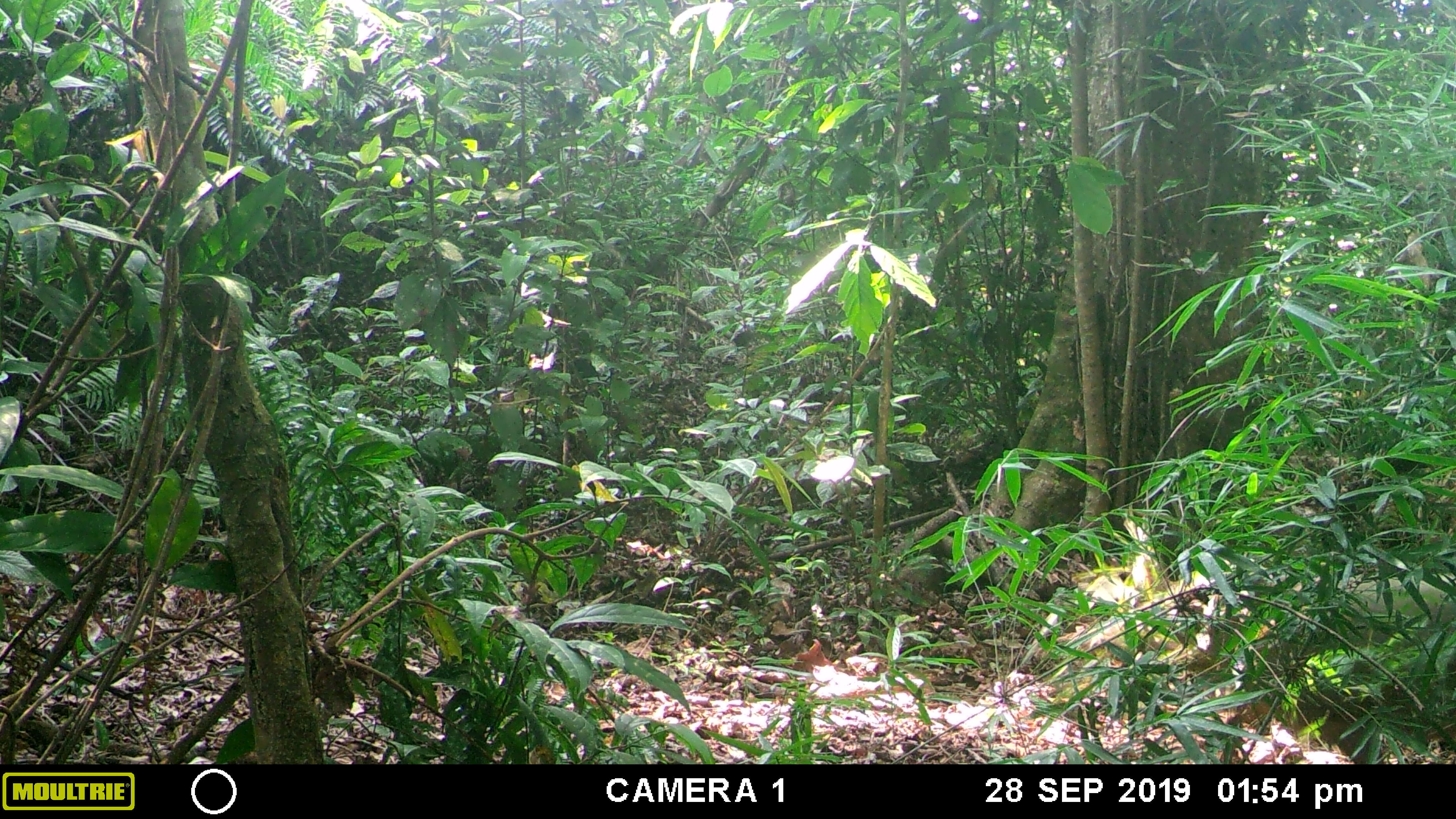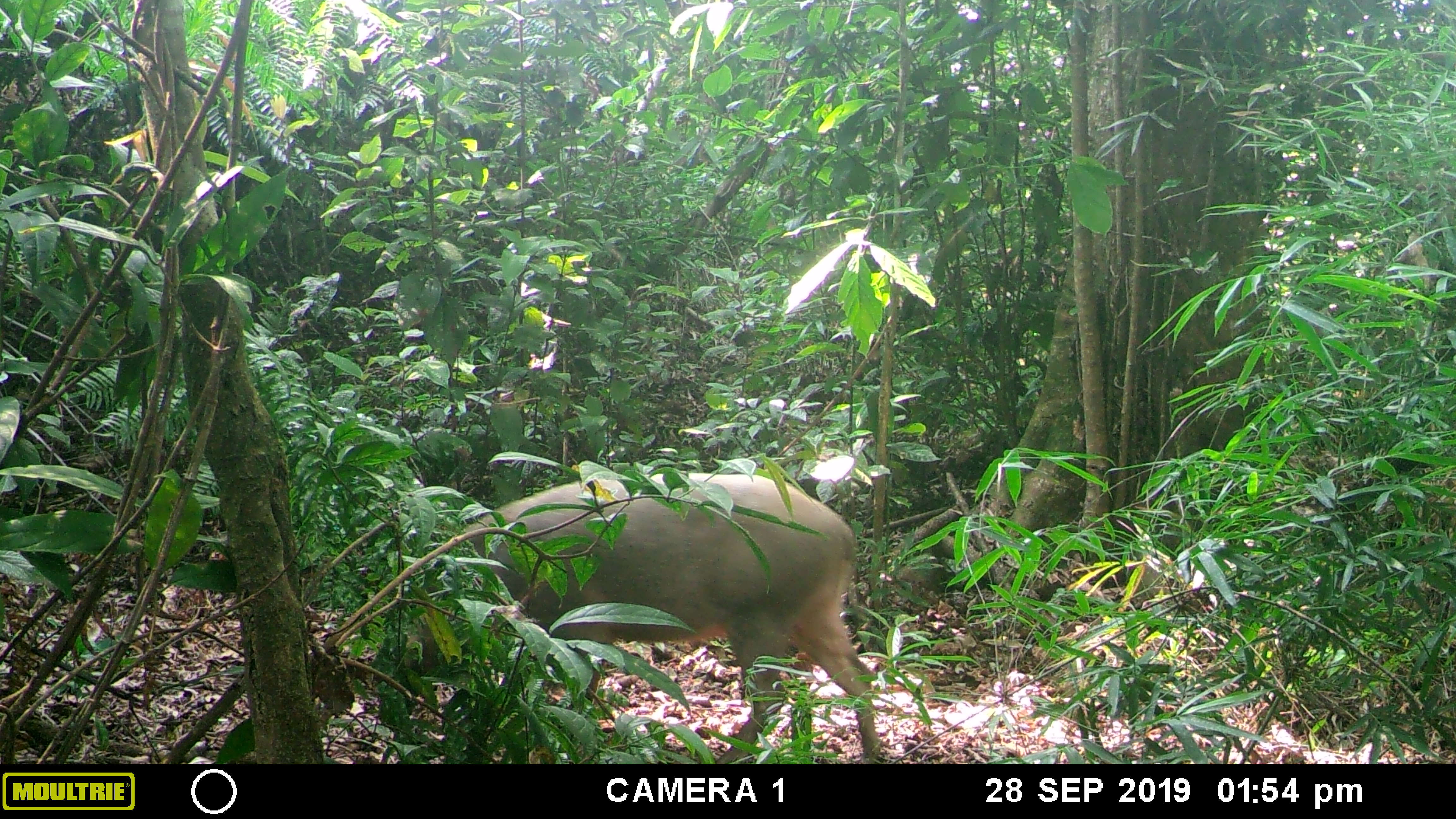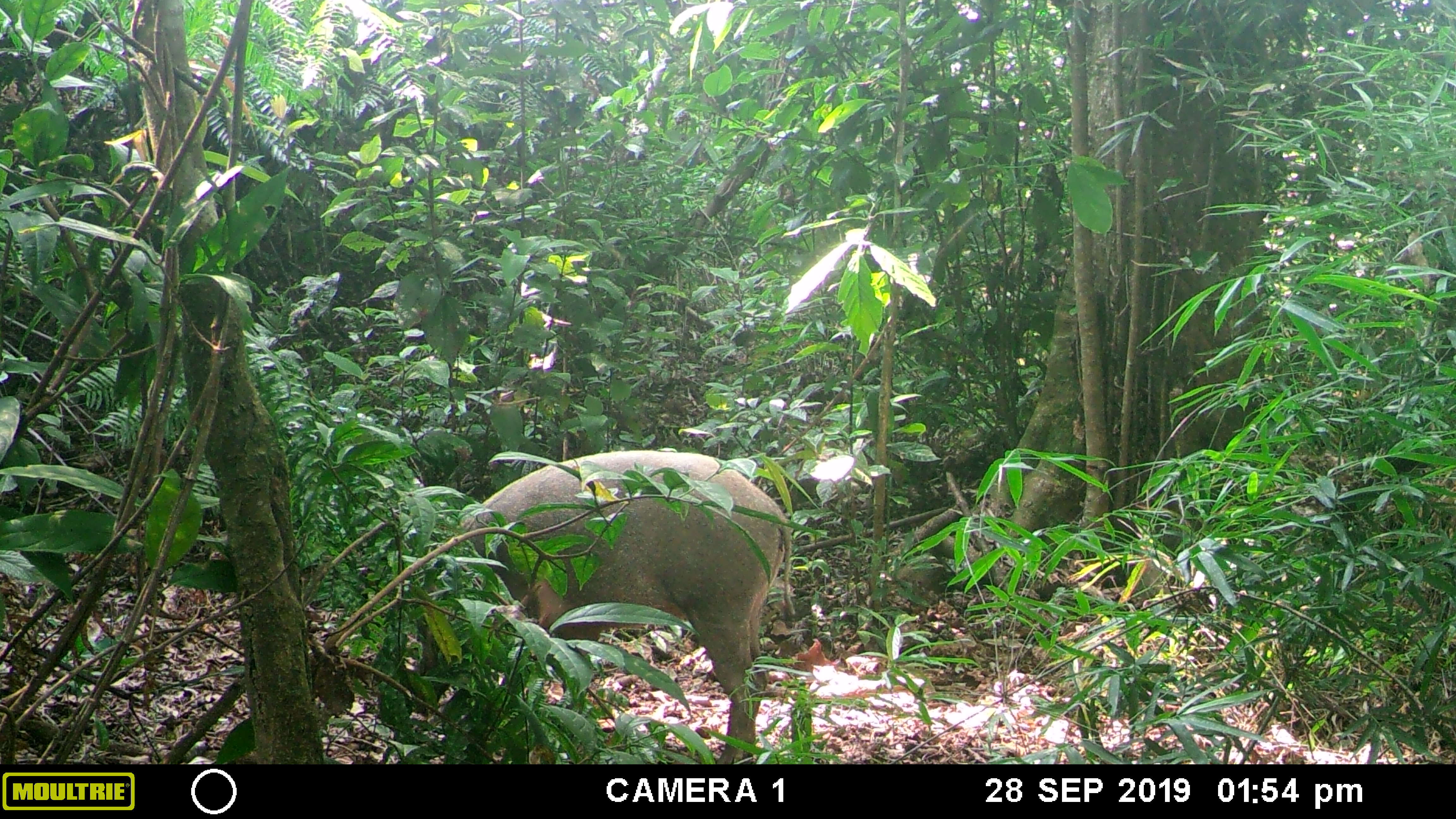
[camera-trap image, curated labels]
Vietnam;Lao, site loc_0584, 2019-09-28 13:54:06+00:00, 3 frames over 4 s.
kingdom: Animalia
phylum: Chordata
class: Mammalia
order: Artiodactyla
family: Suidae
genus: Sus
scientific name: Sus scrofa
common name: eurasian wild pig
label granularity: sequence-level